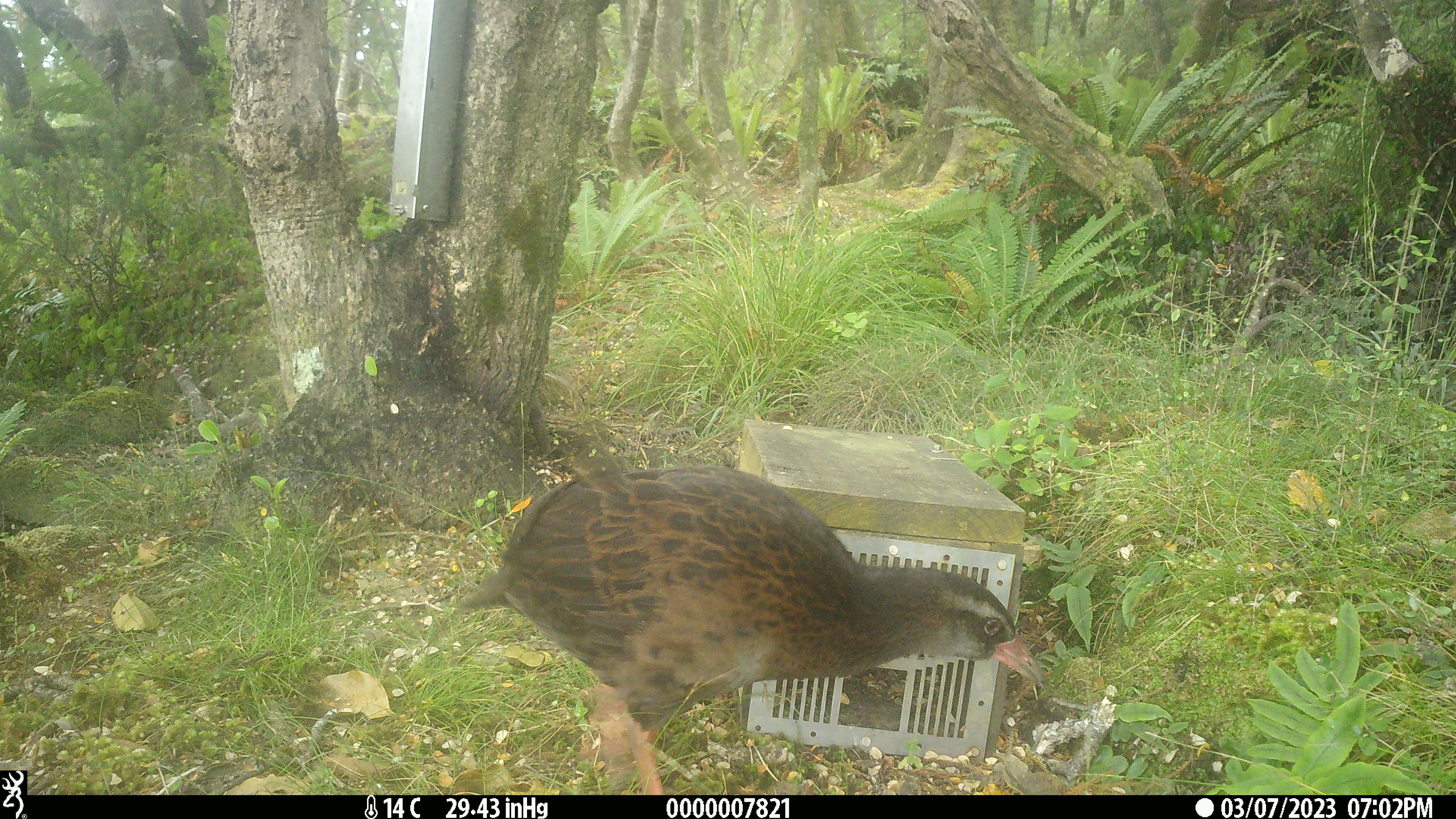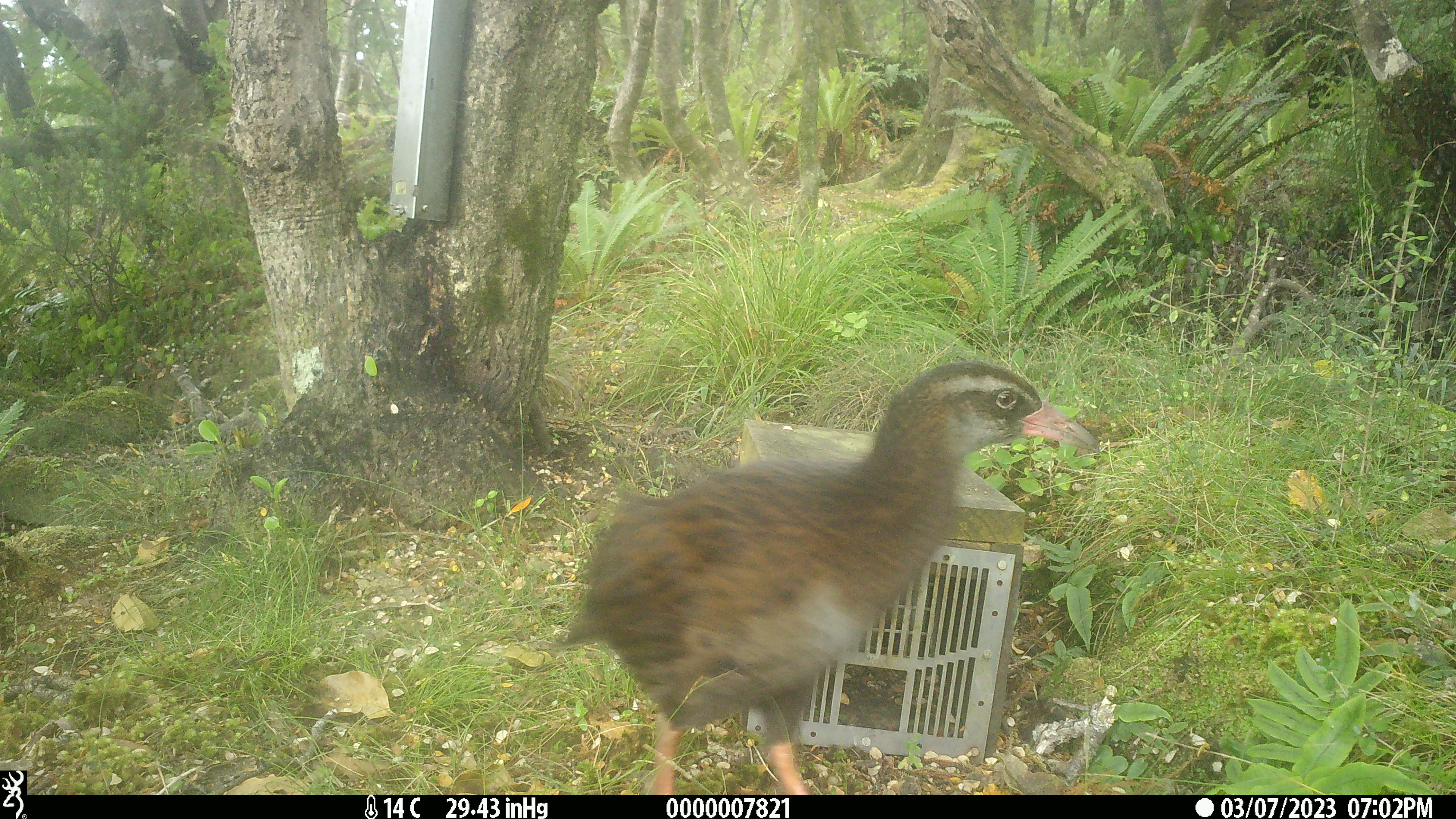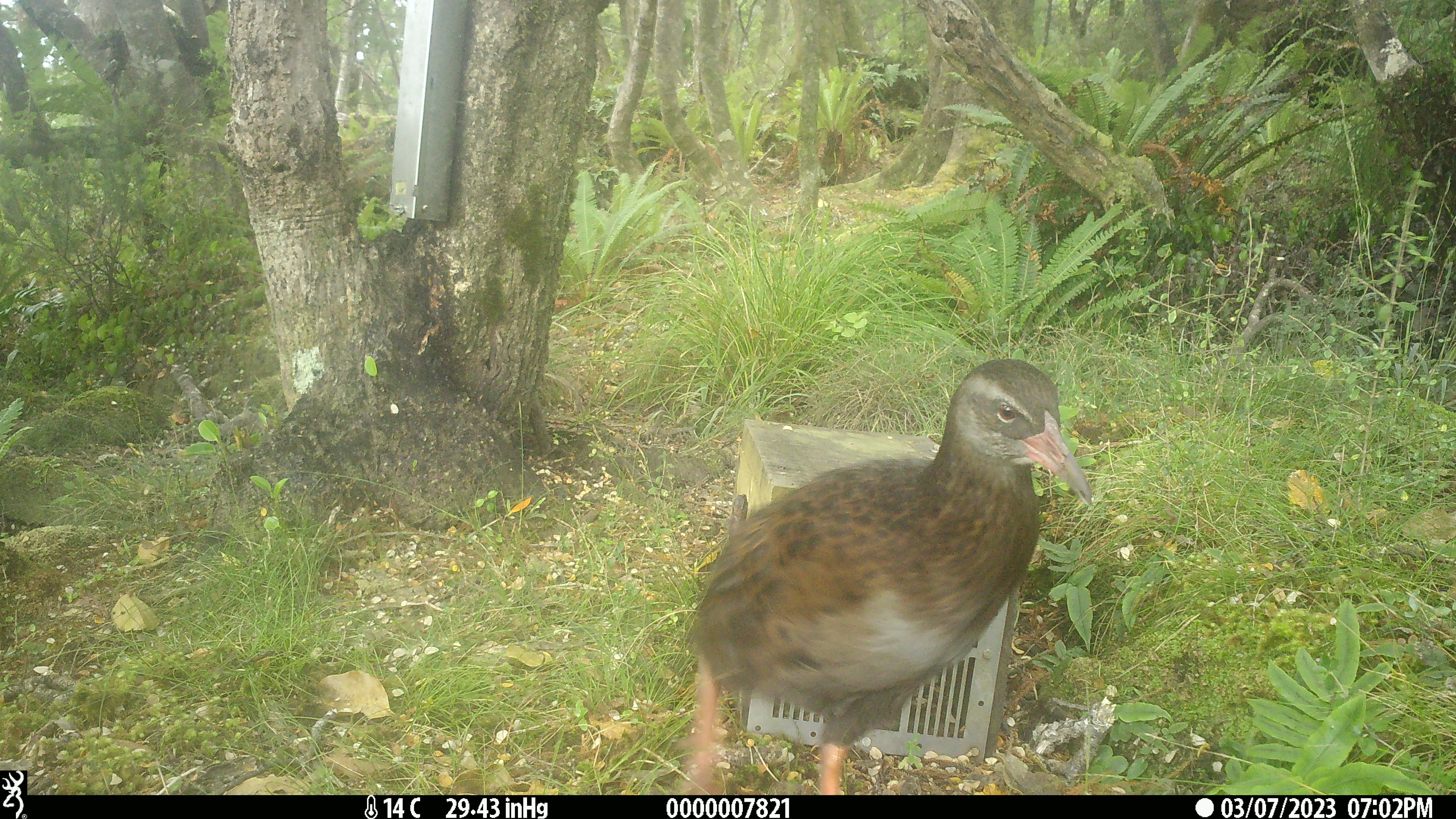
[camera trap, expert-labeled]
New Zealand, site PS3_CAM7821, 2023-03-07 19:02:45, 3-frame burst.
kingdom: Animalia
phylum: Chordata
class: Aves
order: Gruiformes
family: Rallidae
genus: Gallirallus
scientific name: Gallirallus australis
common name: weka